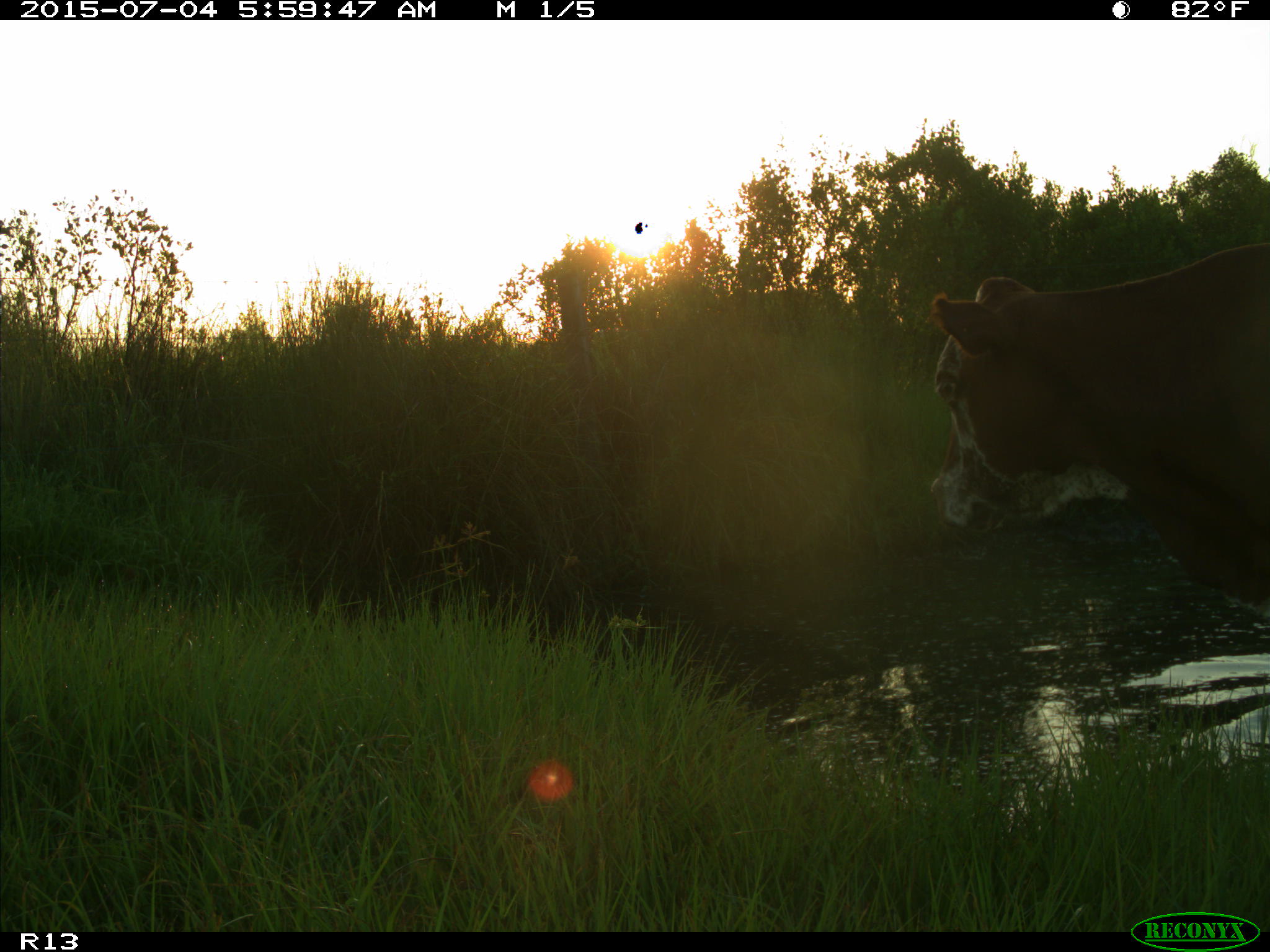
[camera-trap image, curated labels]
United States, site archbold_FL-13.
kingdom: Animalia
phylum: Chordata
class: Mammalia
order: Artiodactyla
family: Bovidae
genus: Bos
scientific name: Bos taurus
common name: domestic cow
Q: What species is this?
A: Bos taurus (domestic cow).